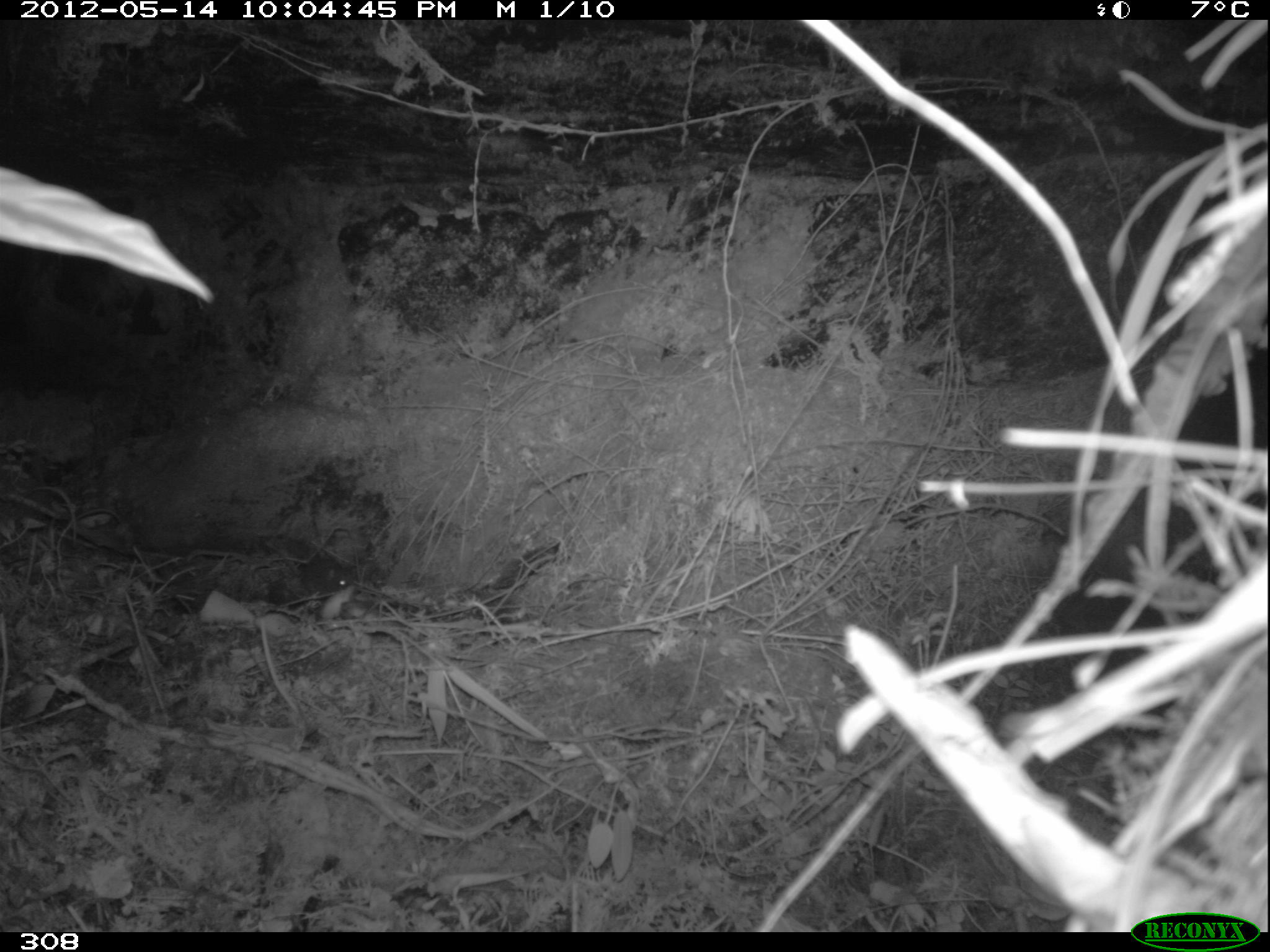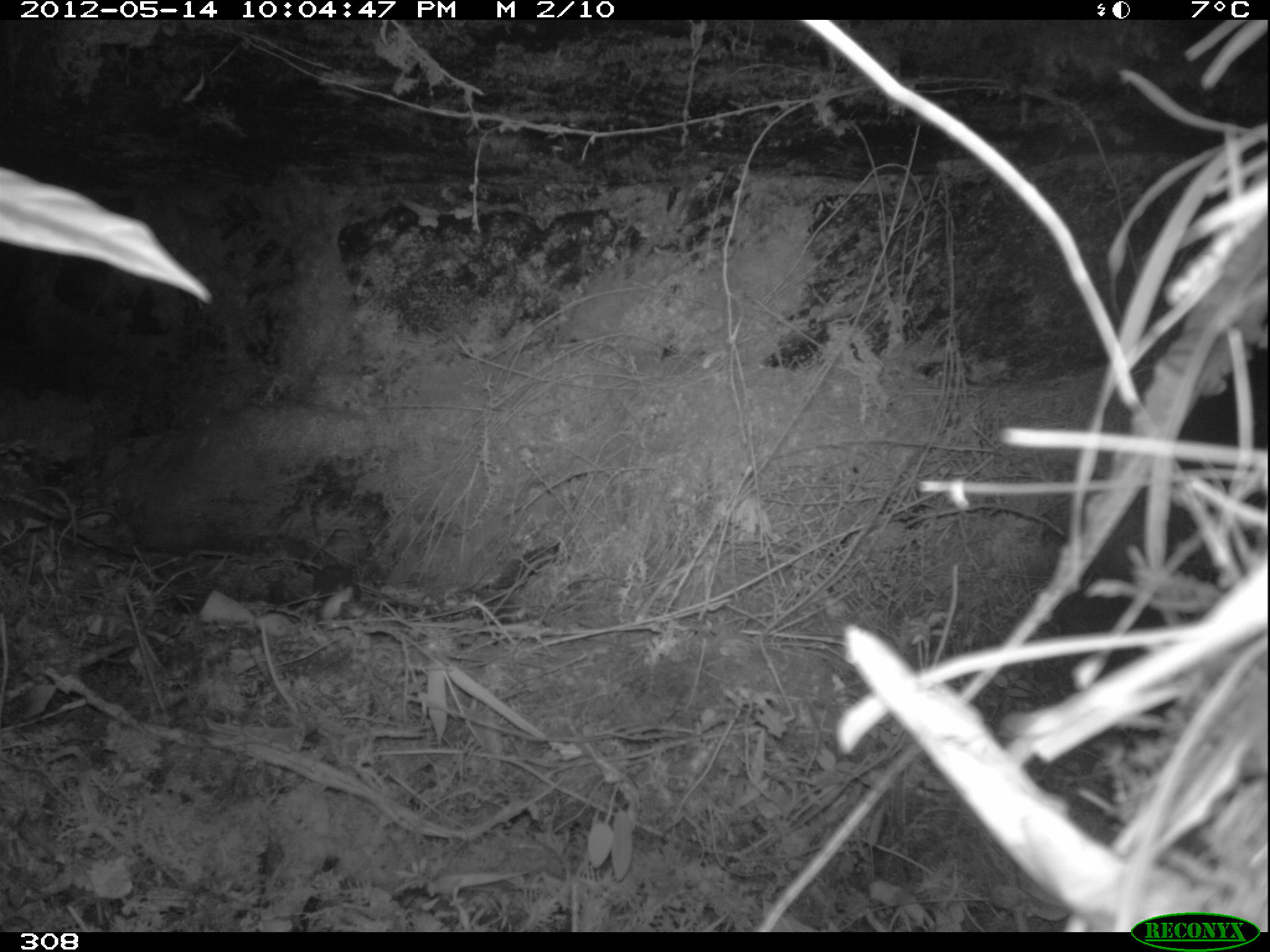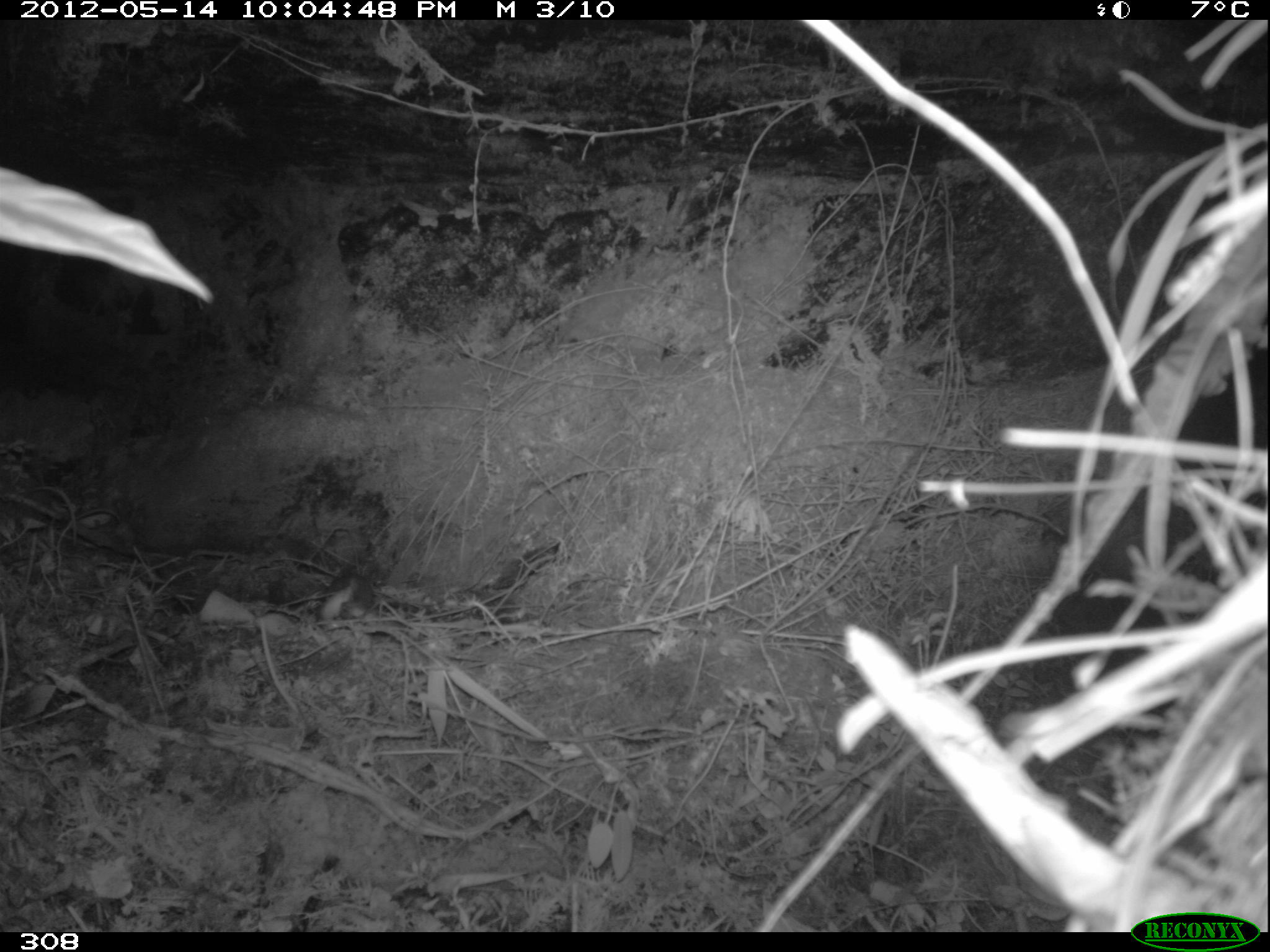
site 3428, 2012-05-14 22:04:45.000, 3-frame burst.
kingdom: Animalia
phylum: Chordata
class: Mammalia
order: Rodentia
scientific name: Rodentia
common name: rodents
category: unknown rodent